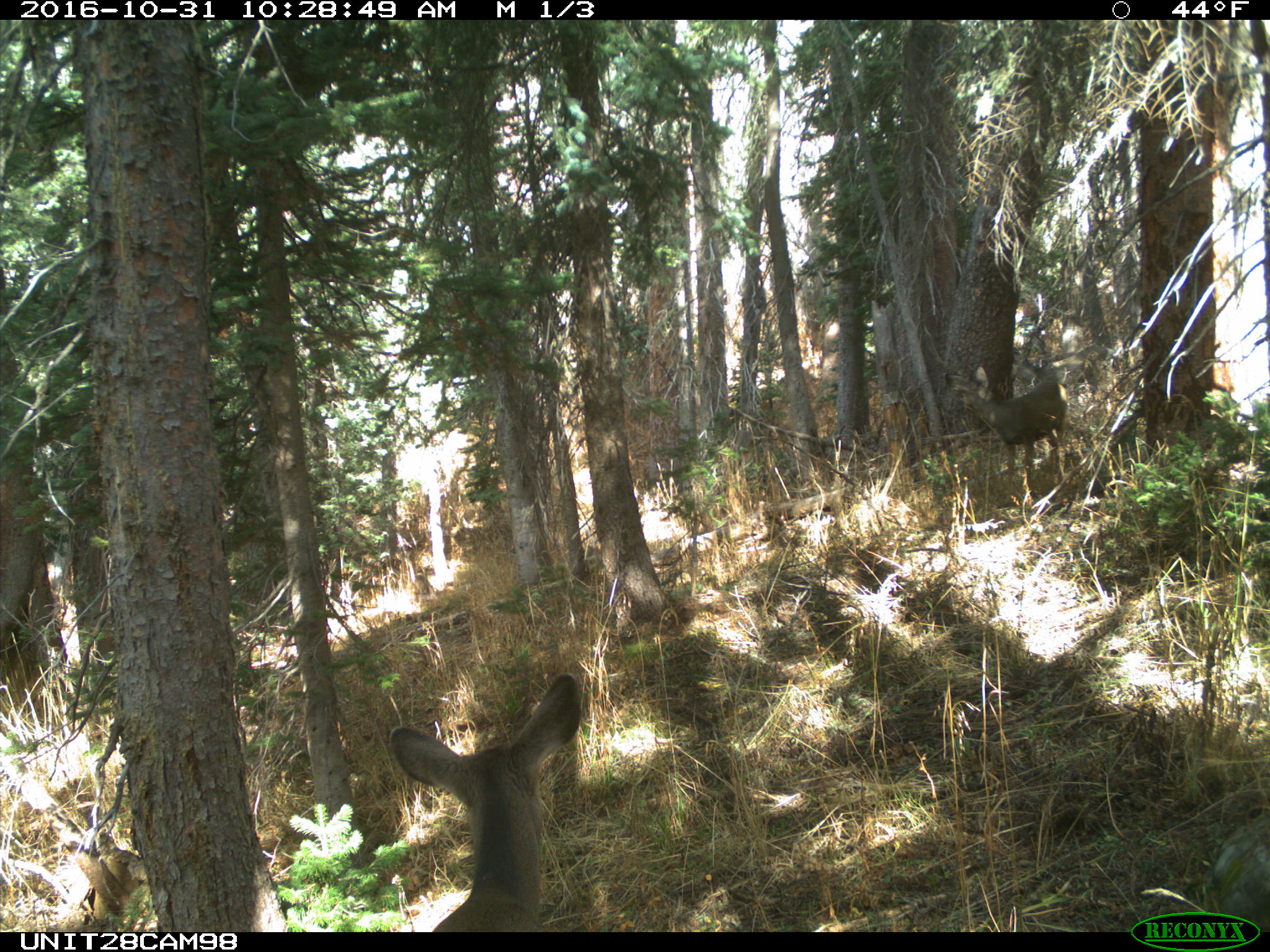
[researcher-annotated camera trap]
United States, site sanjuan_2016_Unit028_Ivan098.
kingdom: Animalia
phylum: Chordata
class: Mammalia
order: Artiodactyla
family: Cervidae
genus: Odocoileus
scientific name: Odocoileus hemionus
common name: mule deer